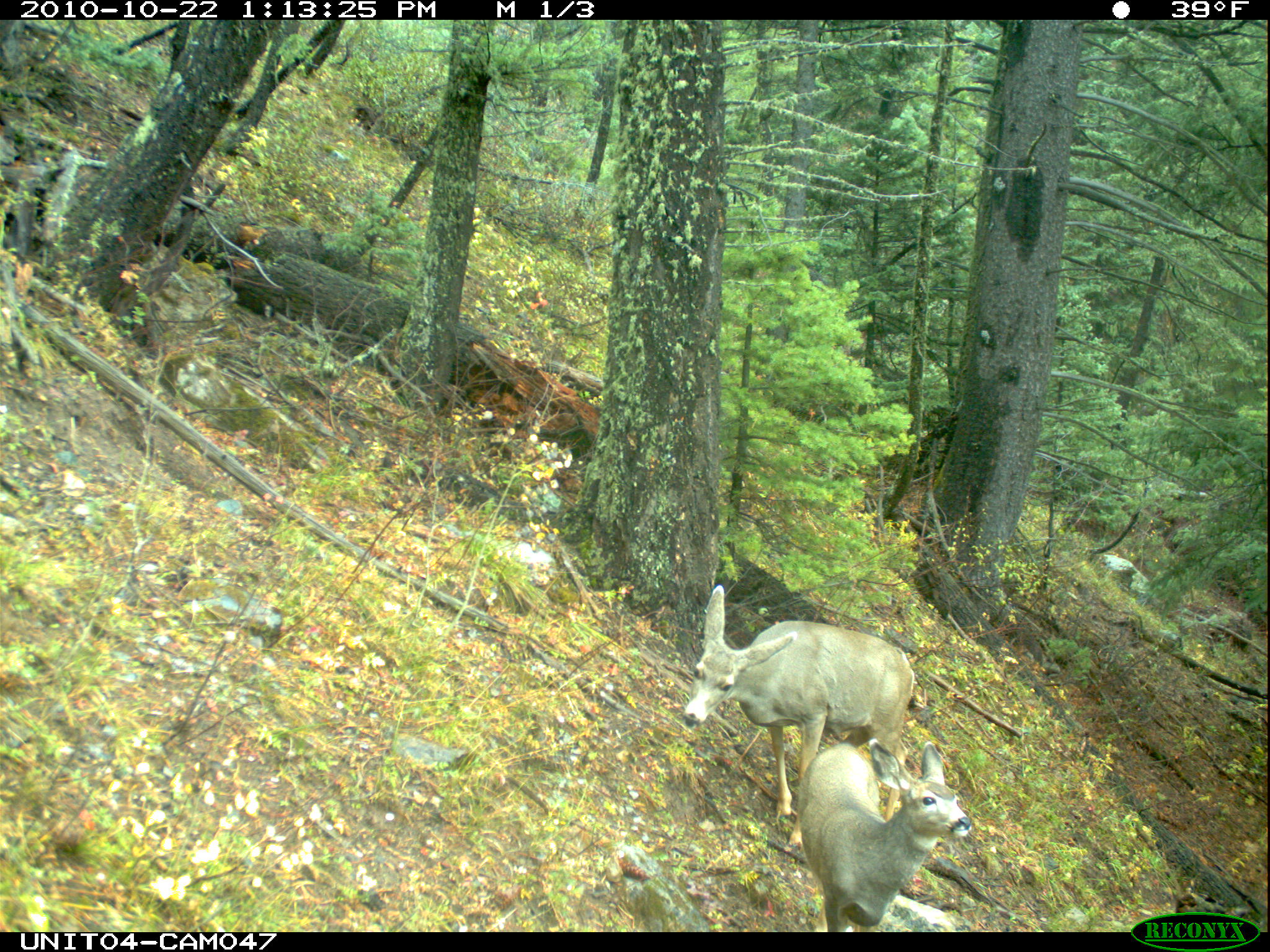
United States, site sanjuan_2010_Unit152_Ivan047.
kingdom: Animalia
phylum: Chordata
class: Mammalia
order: Artiodactyla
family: Cervidae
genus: Odocoileus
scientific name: Odocoileus hemionus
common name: mule deer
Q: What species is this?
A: Odocoileus hemionus (mule deer).